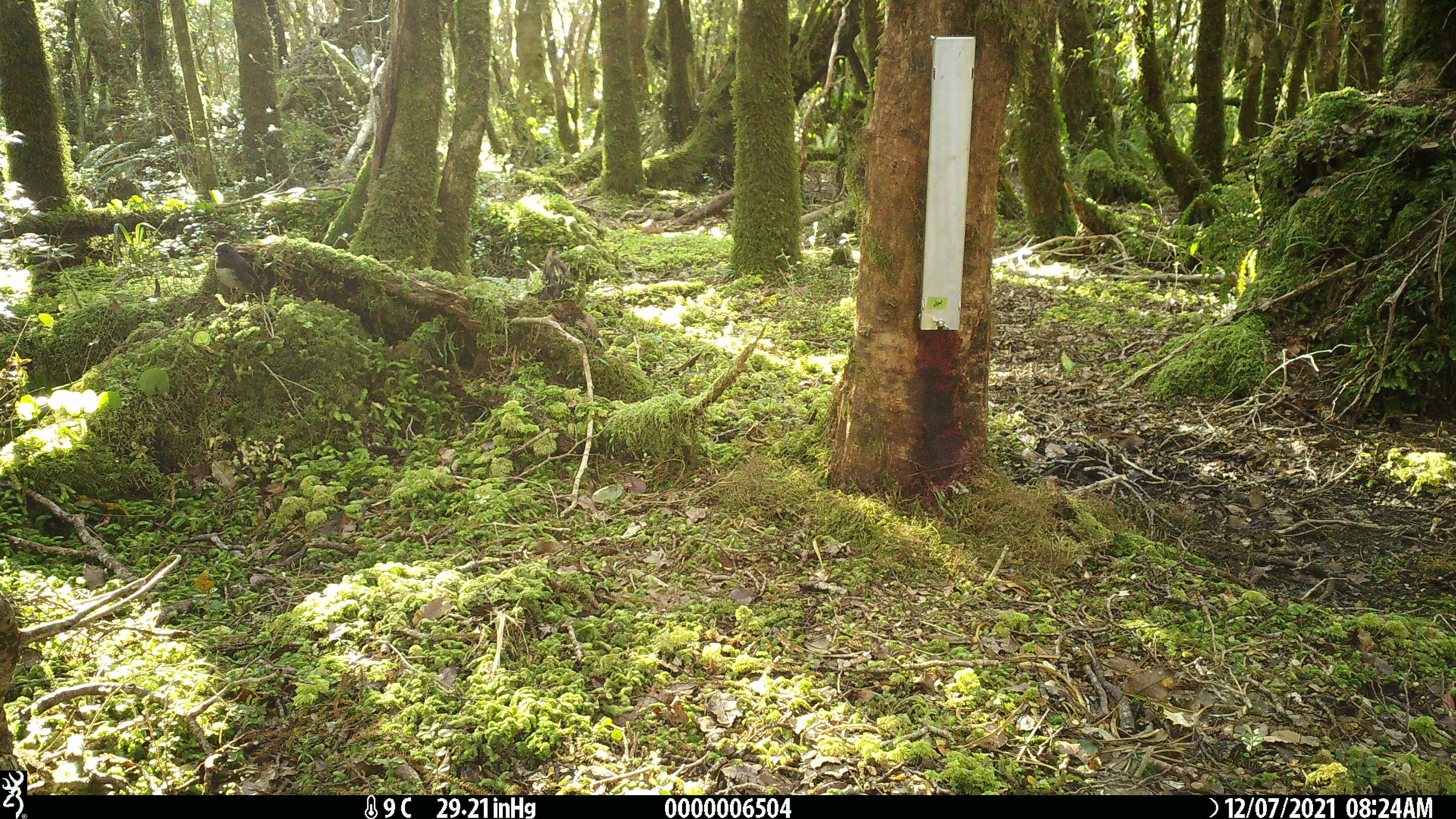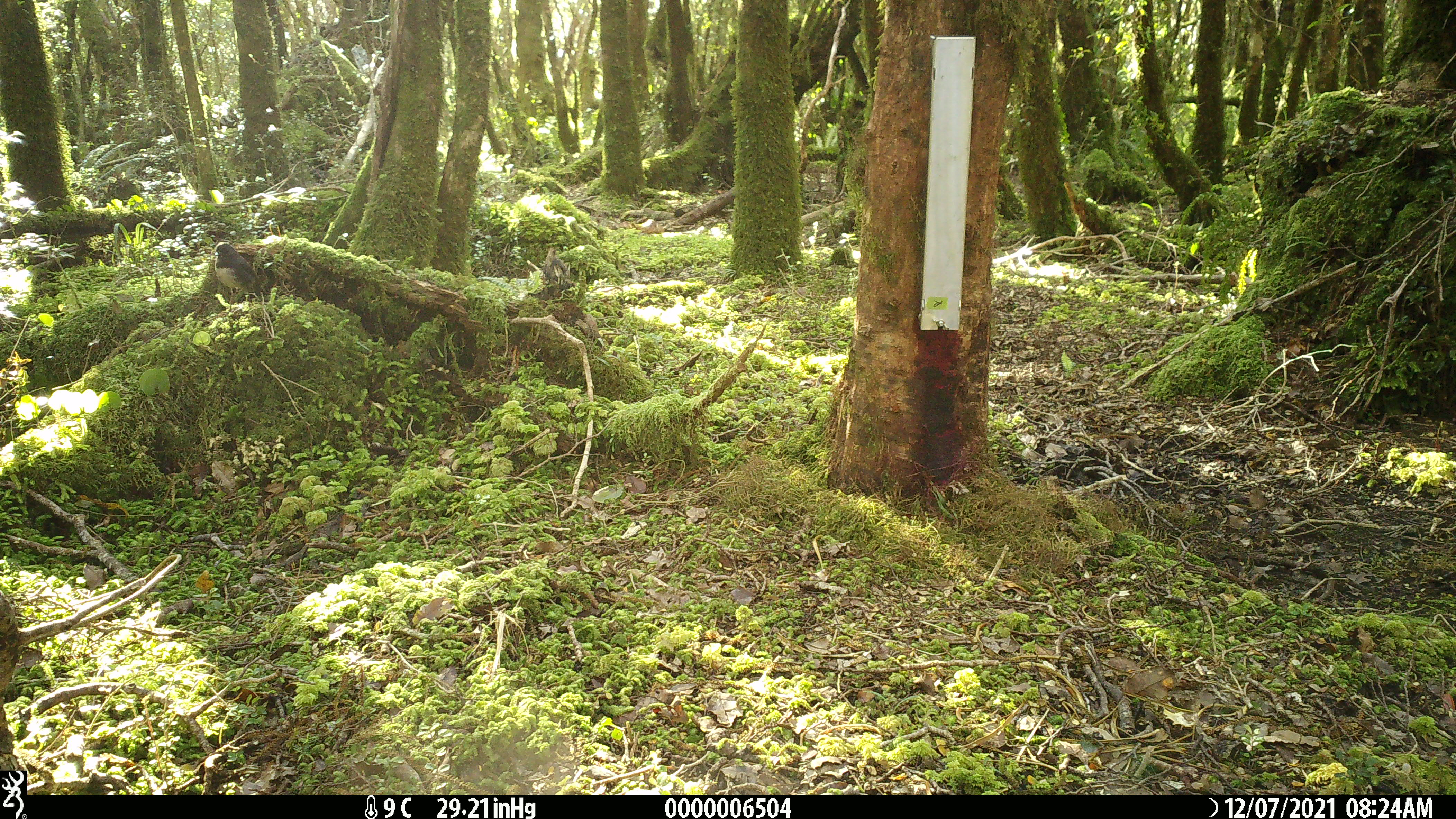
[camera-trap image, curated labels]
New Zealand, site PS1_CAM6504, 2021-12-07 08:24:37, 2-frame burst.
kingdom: Animalia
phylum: Chordata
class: Aves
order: Passeriformes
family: Petroicidae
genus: Petroica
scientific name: Petroica australis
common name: new zealand robin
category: robin